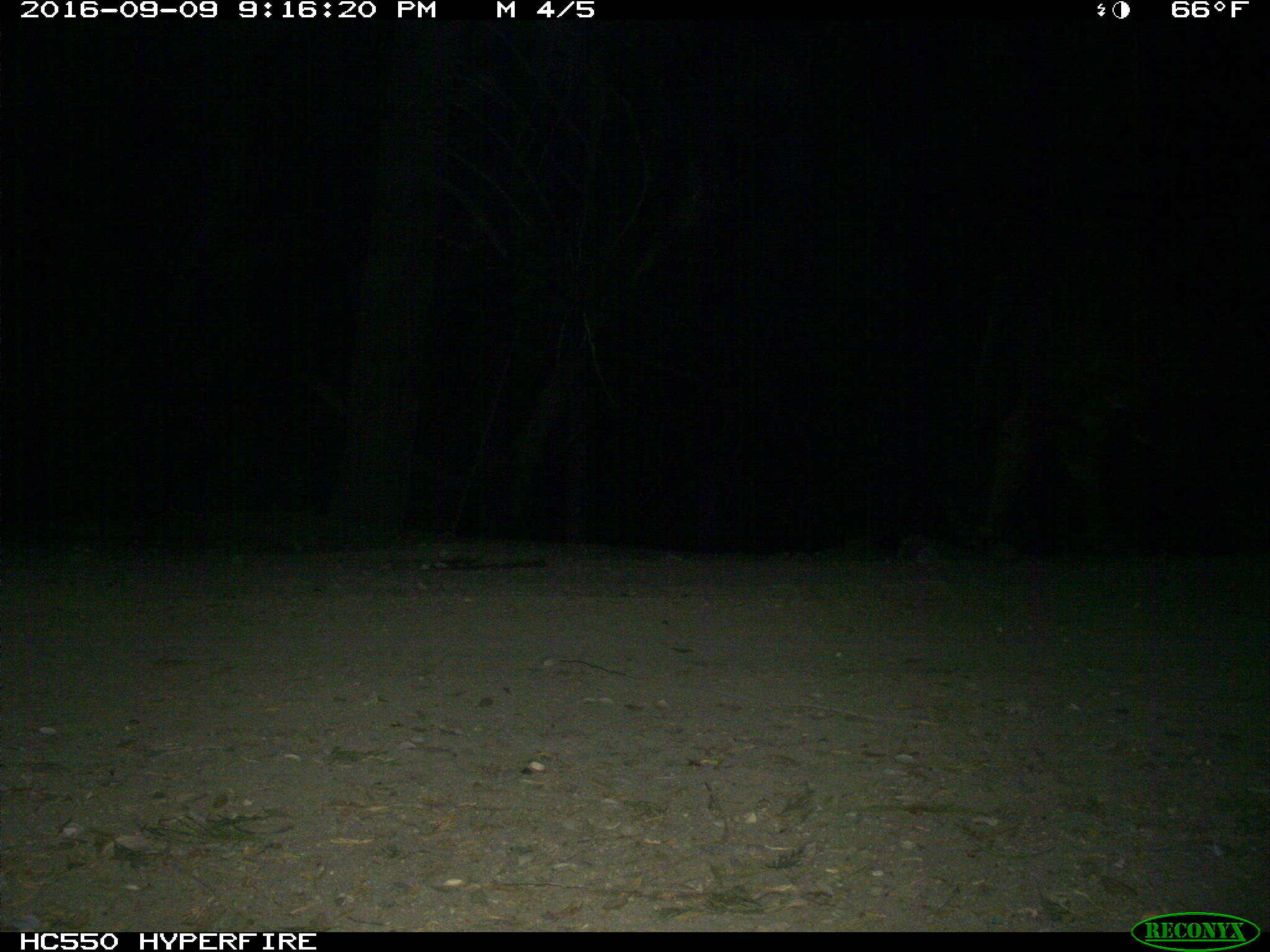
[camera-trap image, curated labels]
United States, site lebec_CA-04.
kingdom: Animalia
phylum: Chordata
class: Mammalia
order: Artiodactyla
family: Bovidae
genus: Bos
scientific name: Bos taurus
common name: domestic cow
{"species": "Bos taurus (domestic cow)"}